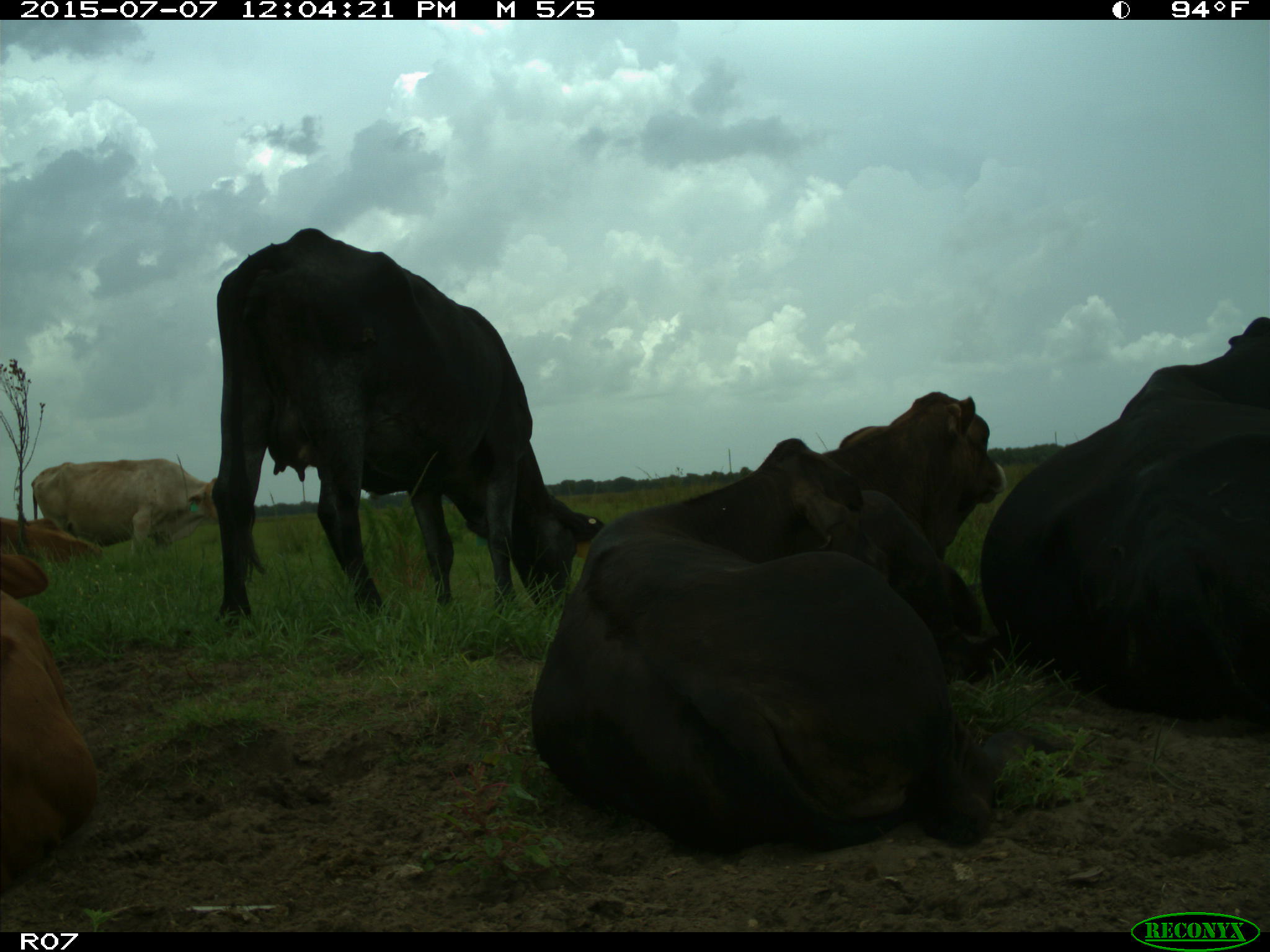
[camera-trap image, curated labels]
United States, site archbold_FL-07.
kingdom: Animalia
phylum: Chordata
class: Mammalia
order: Artiodactyla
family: Bovidae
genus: Bos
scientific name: Bos taurus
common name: domestic cow